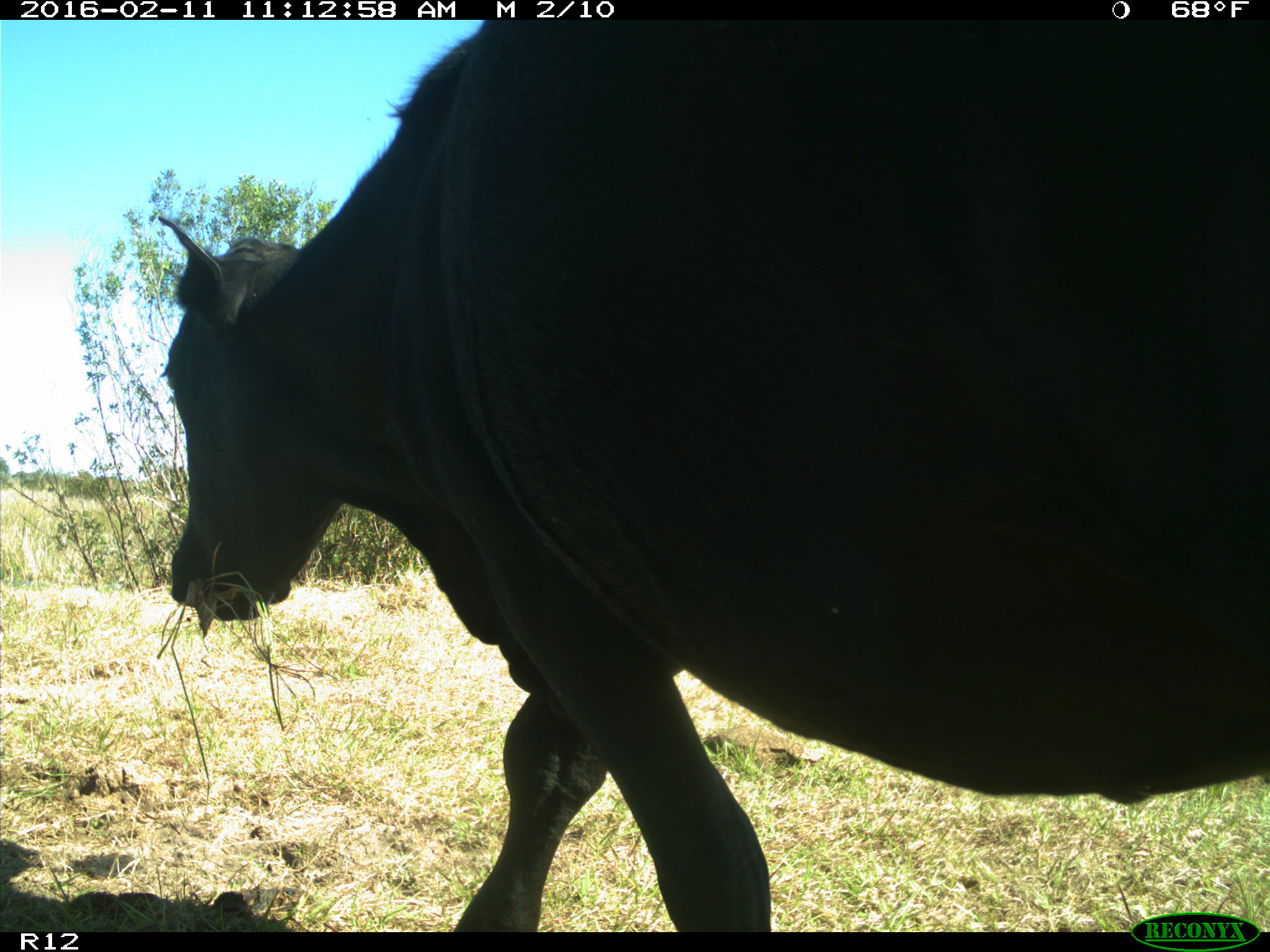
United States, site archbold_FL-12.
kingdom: Animalia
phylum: Chordata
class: Mammalia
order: Artiodactyla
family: Bovidae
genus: Bos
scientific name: Bos taurus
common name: domestic cow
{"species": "Bos taurus (domestic cow)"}